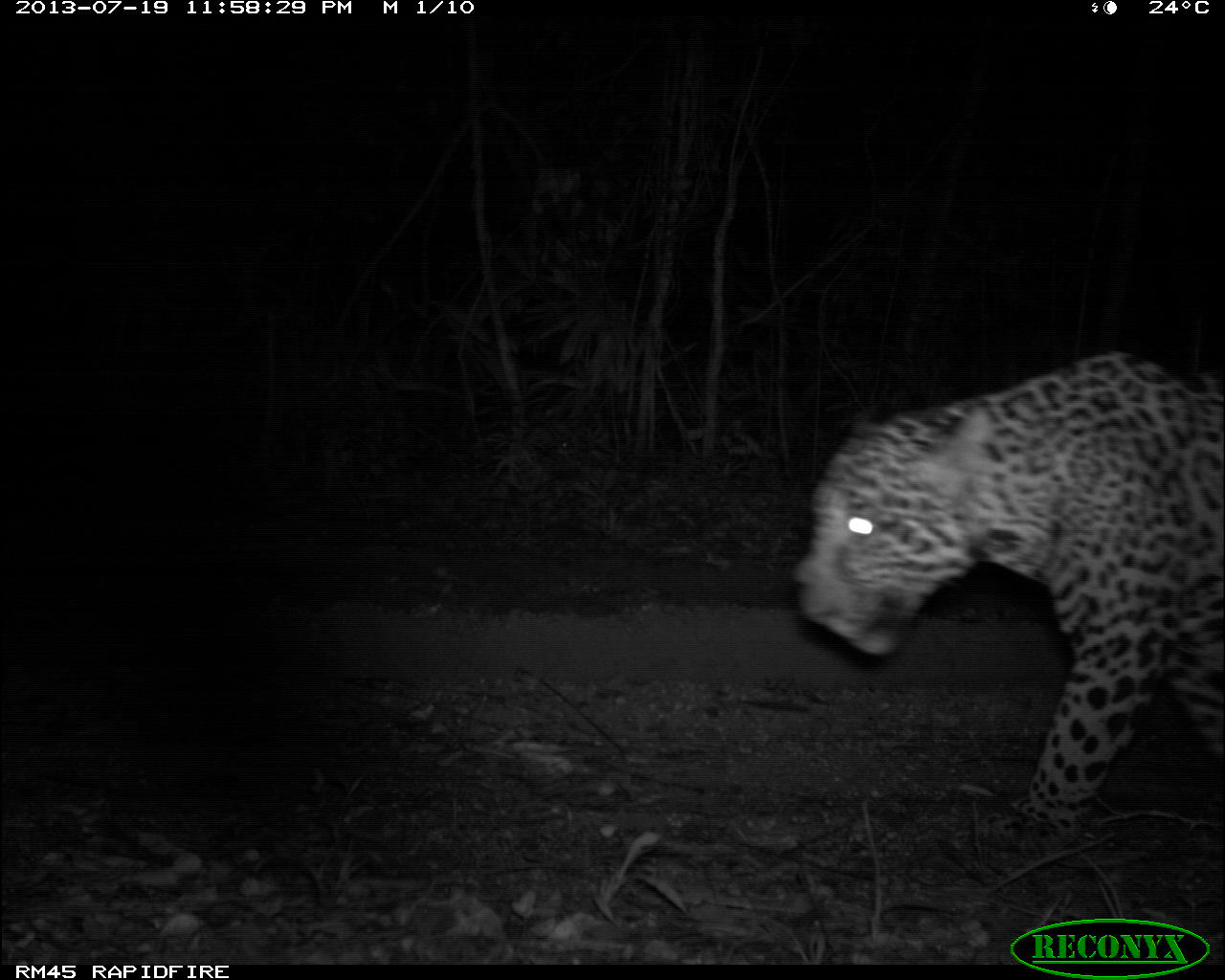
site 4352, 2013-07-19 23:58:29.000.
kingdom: Animalia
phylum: Chordata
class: Mammalia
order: Carnivora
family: Felidae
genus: Panthera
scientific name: Panthera onca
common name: jaguar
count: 1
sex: male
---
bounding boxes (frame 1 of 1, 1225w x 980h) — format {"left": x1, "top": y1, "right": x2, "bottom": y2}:
panthera onca: {"left": 785, "top": 351, "right": 1219, "bottom": 844}